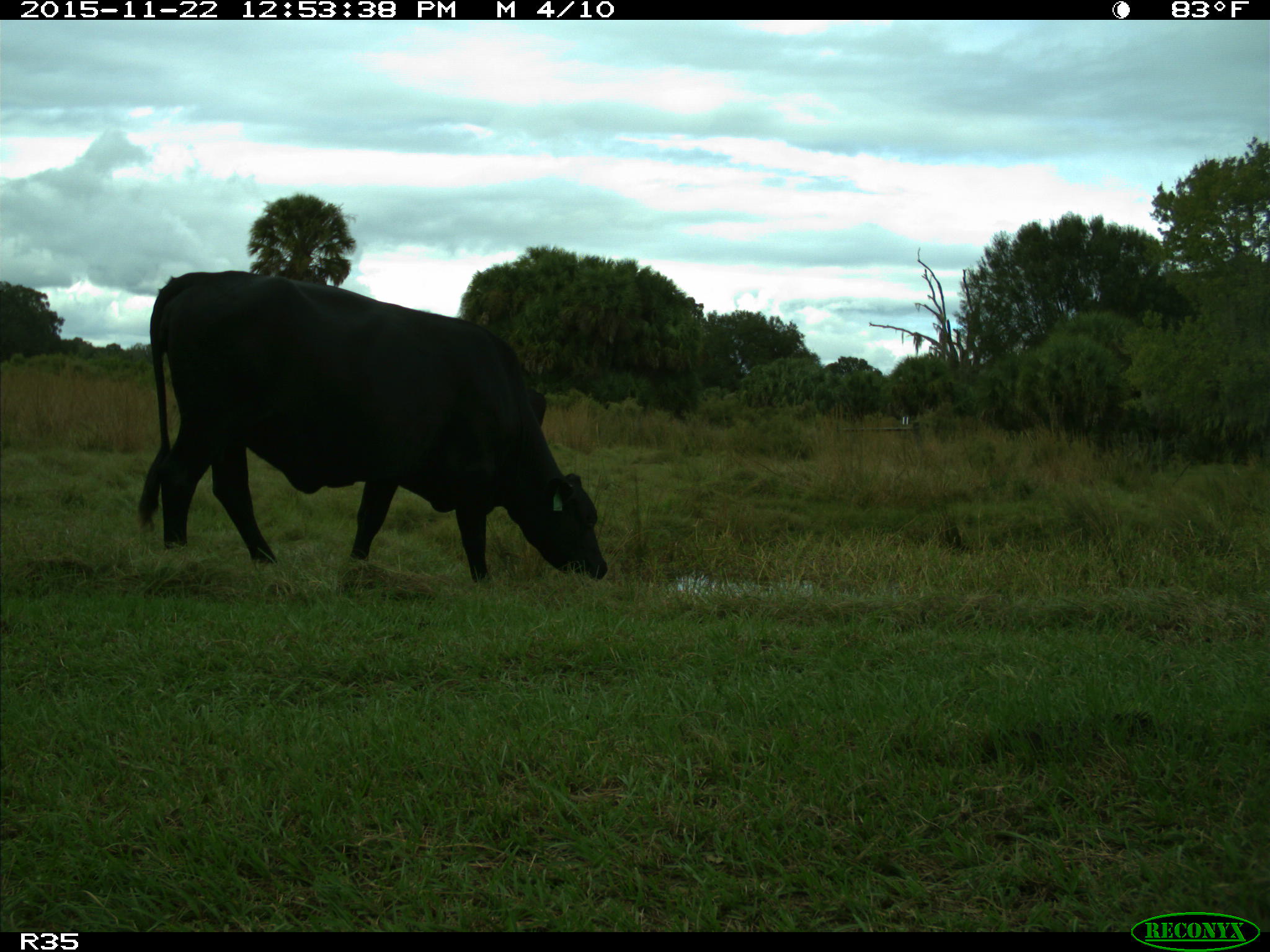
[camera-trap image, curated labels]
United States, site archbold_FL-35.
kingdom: Animalia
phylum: Chordata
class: Mammalia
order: Artiodactyla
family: Bovidae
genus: Bos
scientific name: Bos taurus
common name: domestic cow